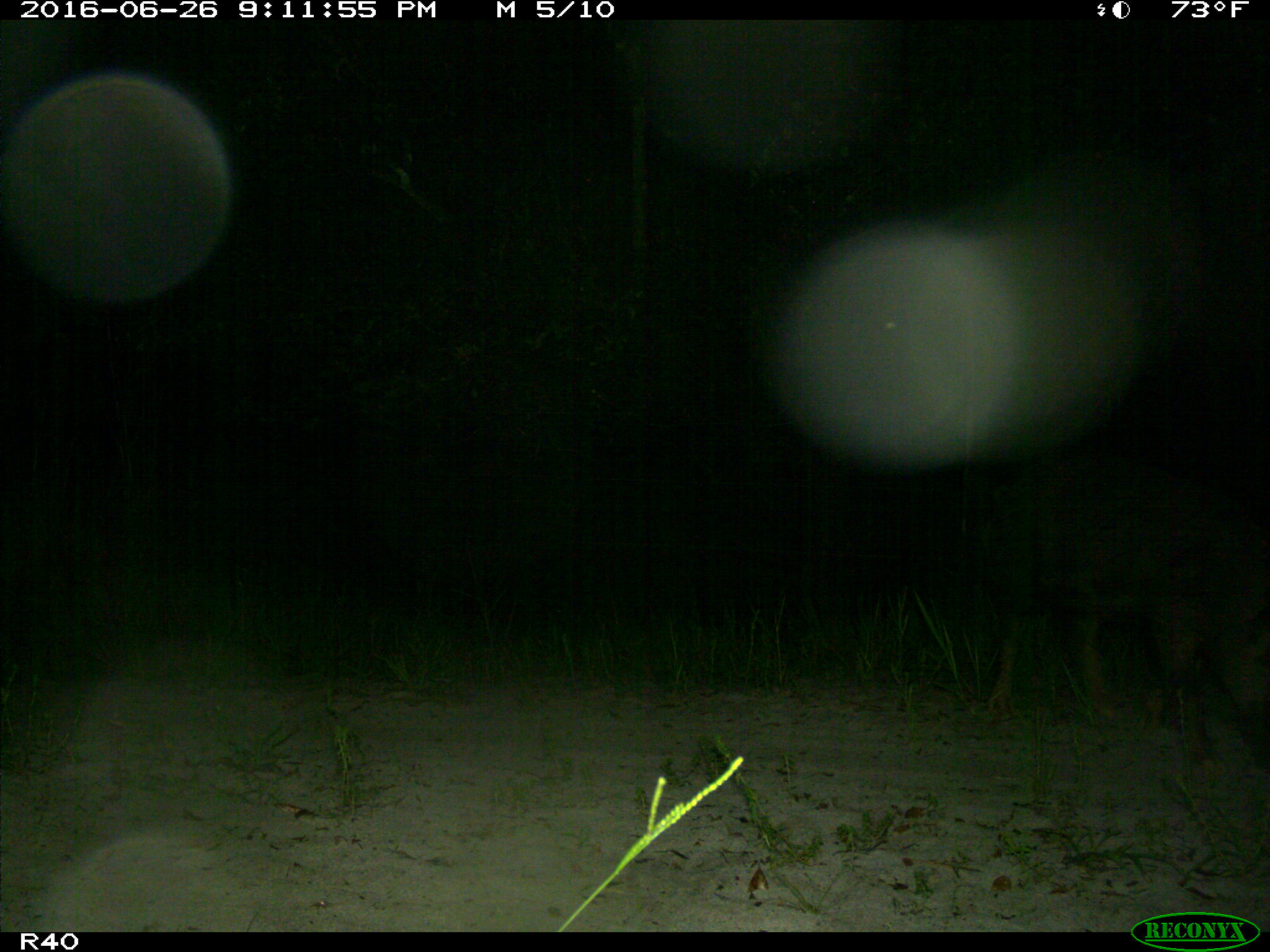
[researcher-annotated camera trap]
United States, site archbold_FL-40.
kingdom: Animalia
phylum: Chordata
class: Mammalia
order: Artiodactyla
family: Suidae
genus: Sus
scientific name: Sus scrofa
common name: wild boar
Sus scrofa (wild boar).